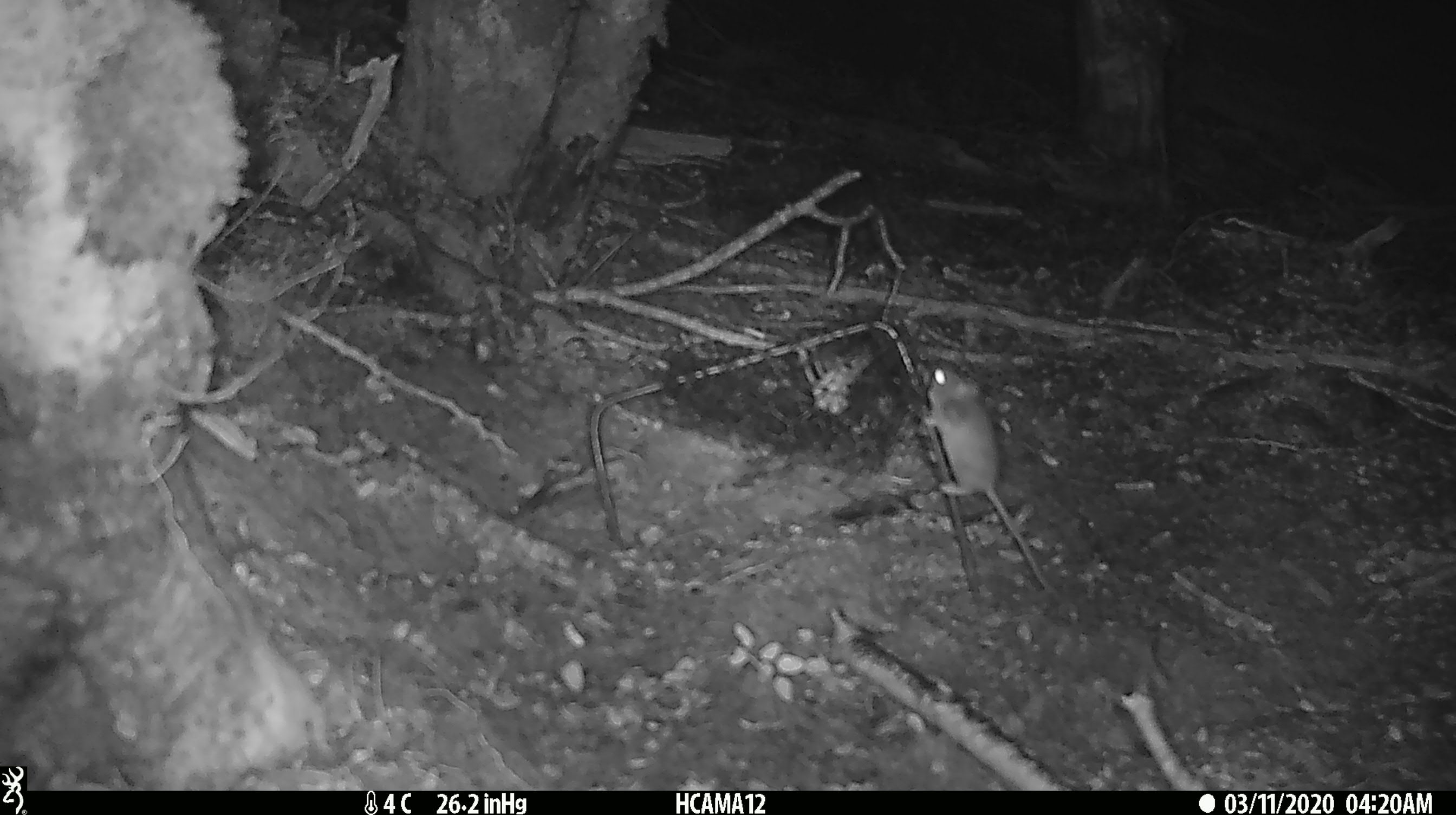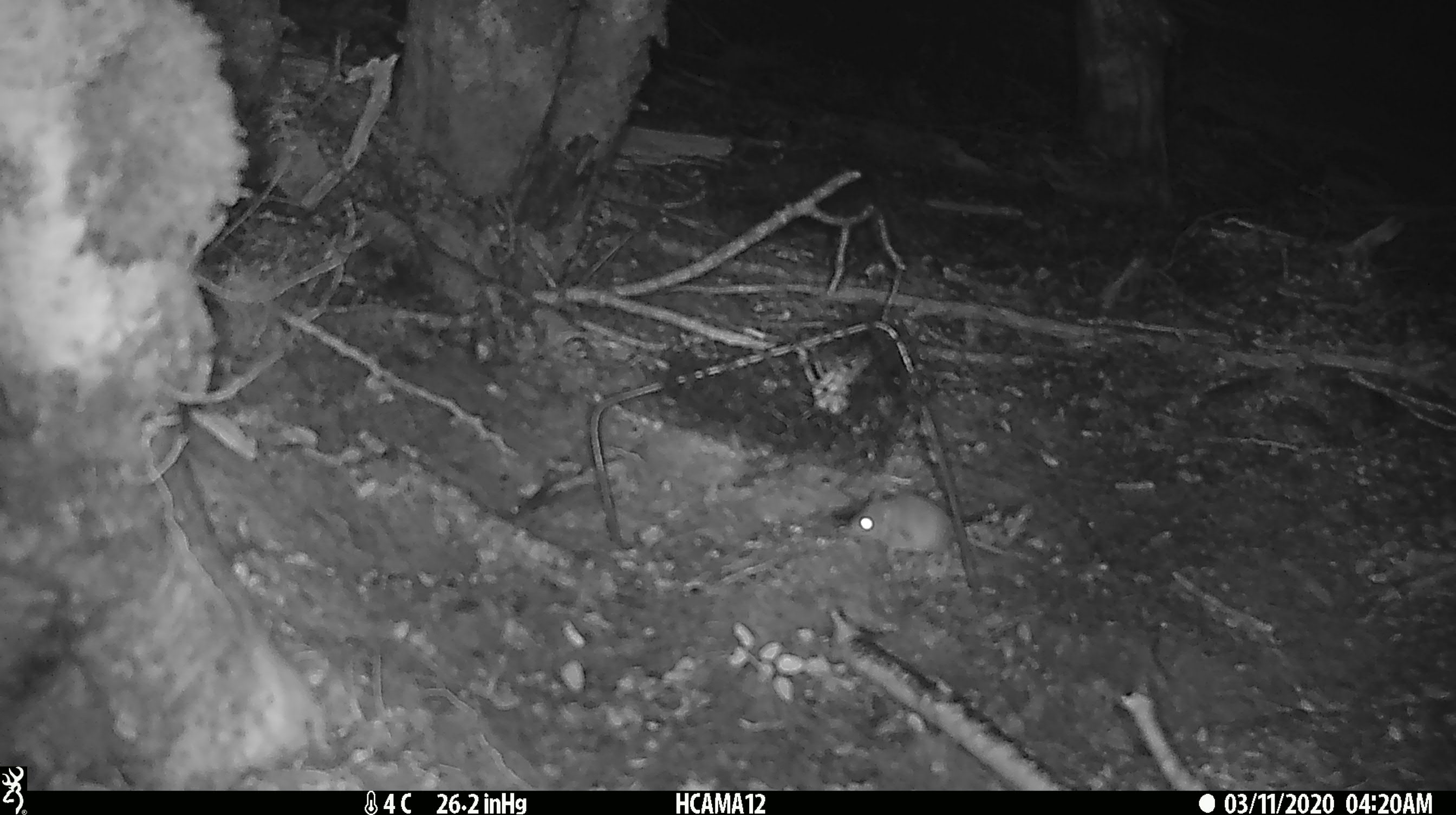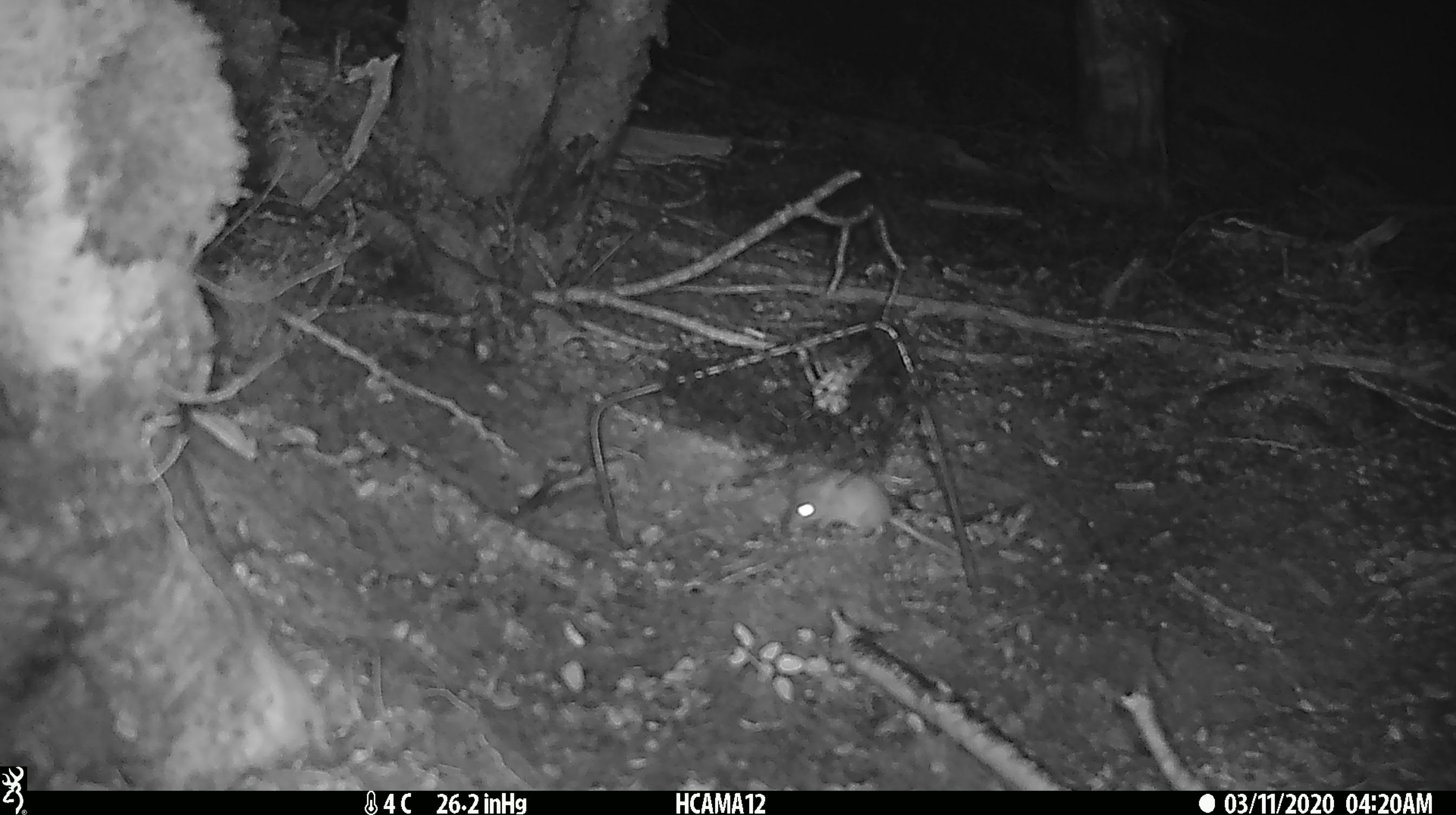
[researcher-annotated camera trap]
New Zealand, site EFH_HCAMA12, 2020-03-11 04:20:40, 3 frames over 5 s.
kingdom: Animalia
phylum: Chordata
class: Mammalia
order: Rodentia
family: Muridae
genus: Mus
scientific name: Mus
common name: mouse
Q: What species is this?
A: Mouse (Mus).